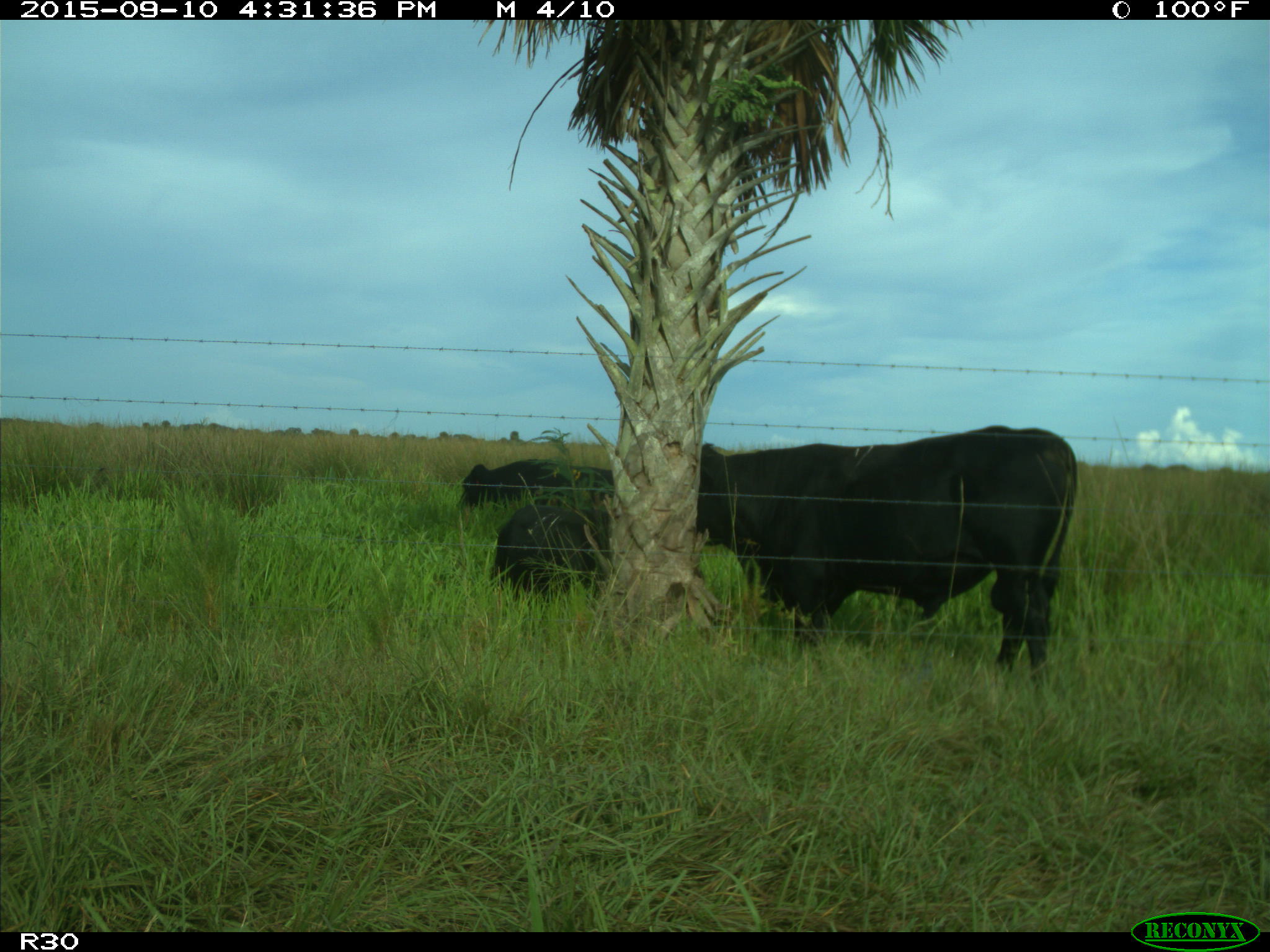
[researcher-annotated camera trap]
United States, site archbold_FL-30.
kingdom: Animalia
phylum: Chordata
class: Mammalia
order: Artiodactyla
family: Bovidae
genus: Bos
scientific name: Bos taurus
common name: domestic cow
Bos taurus (domestic cow).